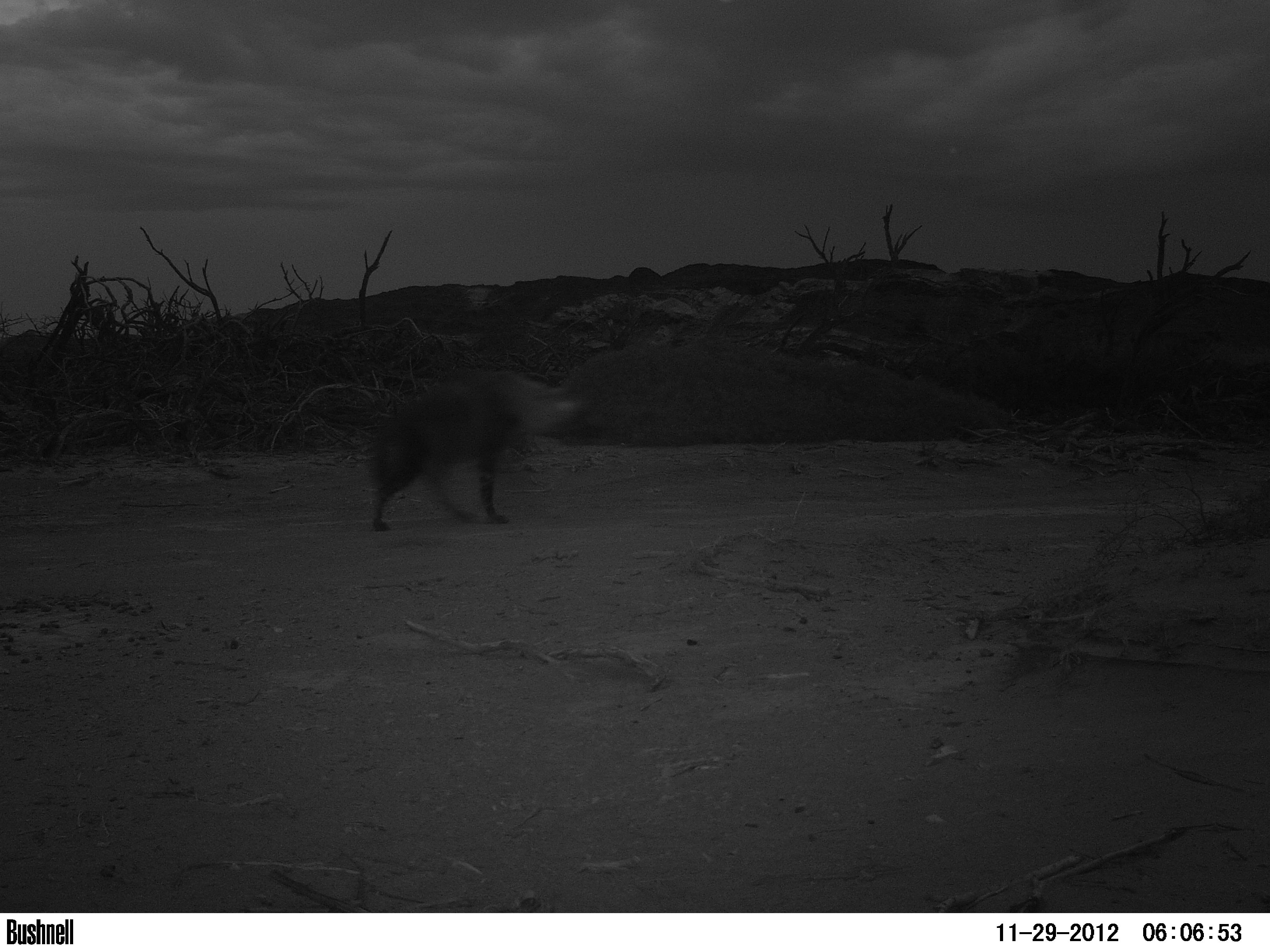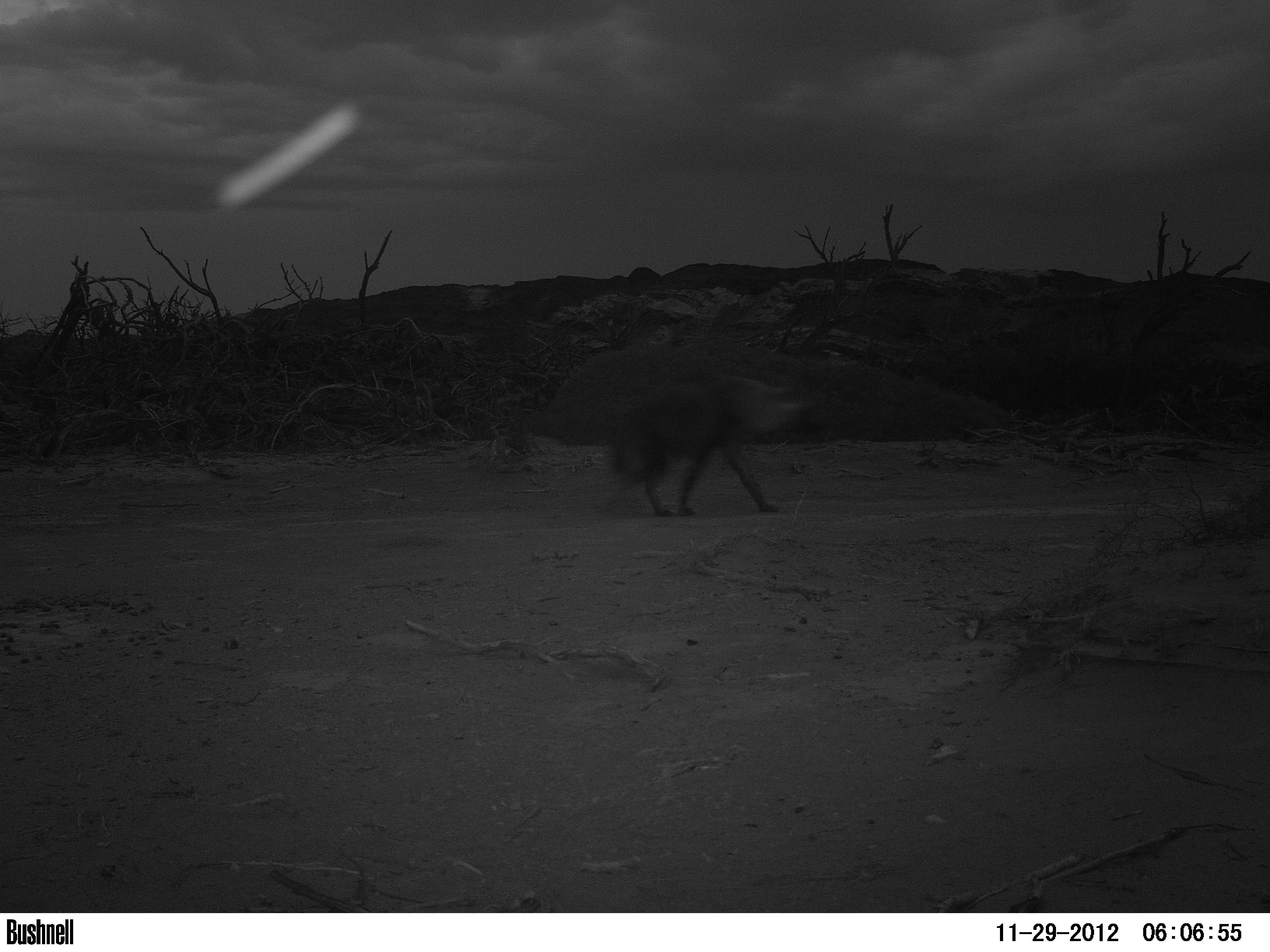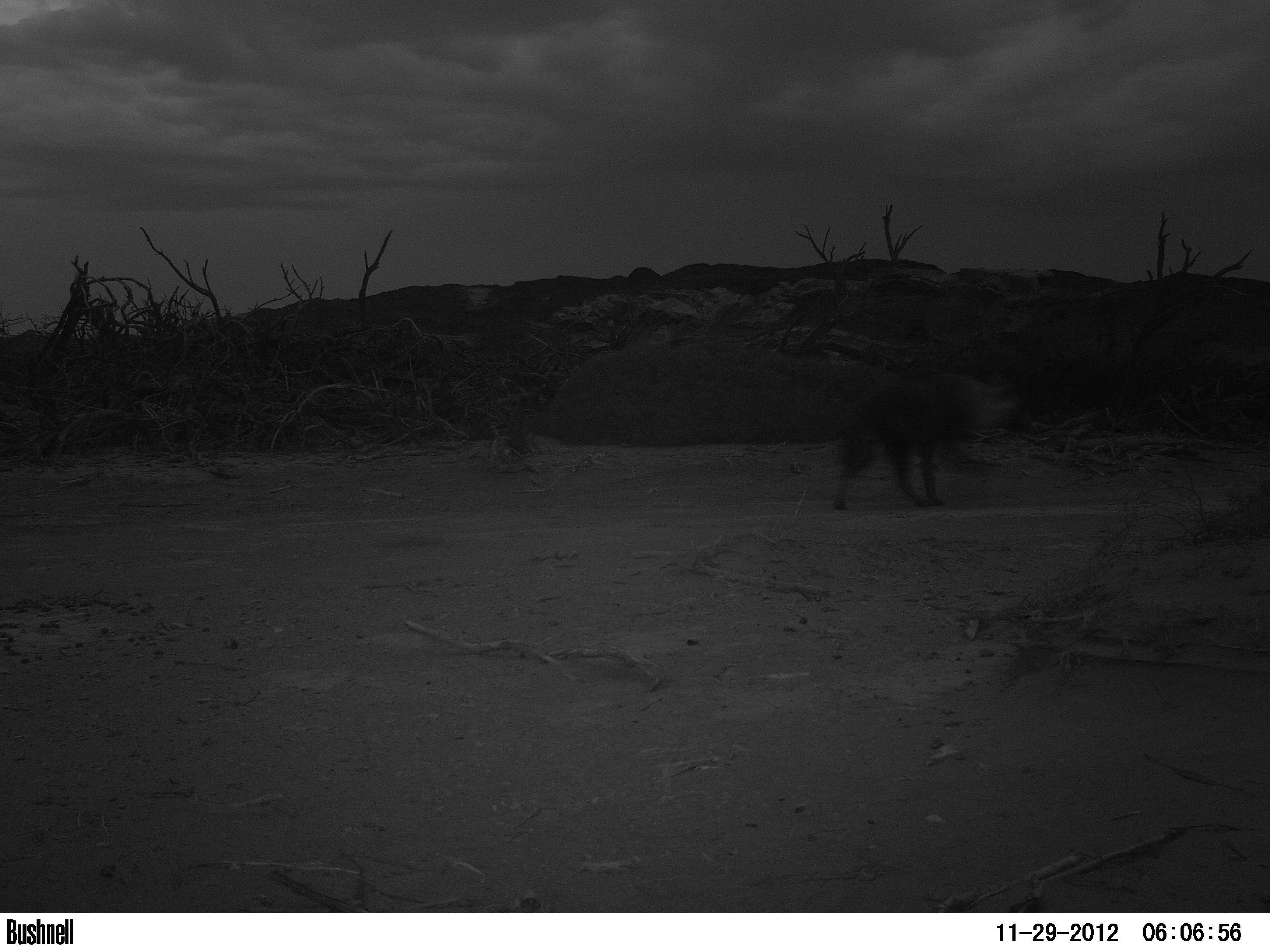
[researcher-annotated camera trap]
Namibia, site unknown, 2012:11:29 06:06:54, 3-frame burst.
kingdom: Animalia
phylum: Chordata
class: Mammalia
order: Carnivora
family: Hyaenidae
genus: Parahyaena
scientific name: Parahyaena brunnea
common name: brown hyena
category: hyaena brunnea